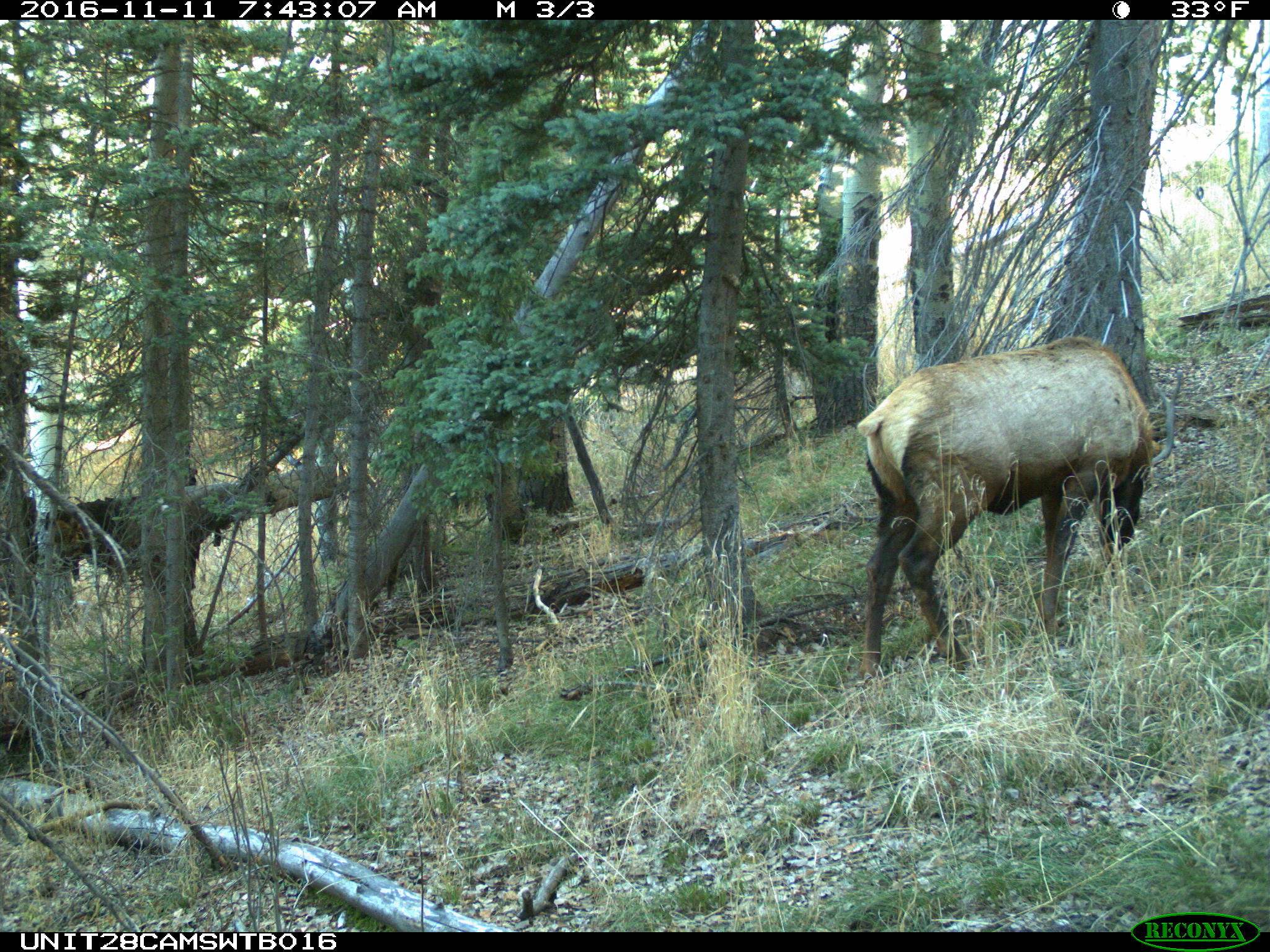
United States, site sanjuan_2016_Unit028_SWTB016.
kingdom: Animalia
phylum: Chordata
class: Mammalia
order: Artiodactyla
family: Cervidae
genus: Cervus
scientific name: Cervus elaphus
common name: red deer